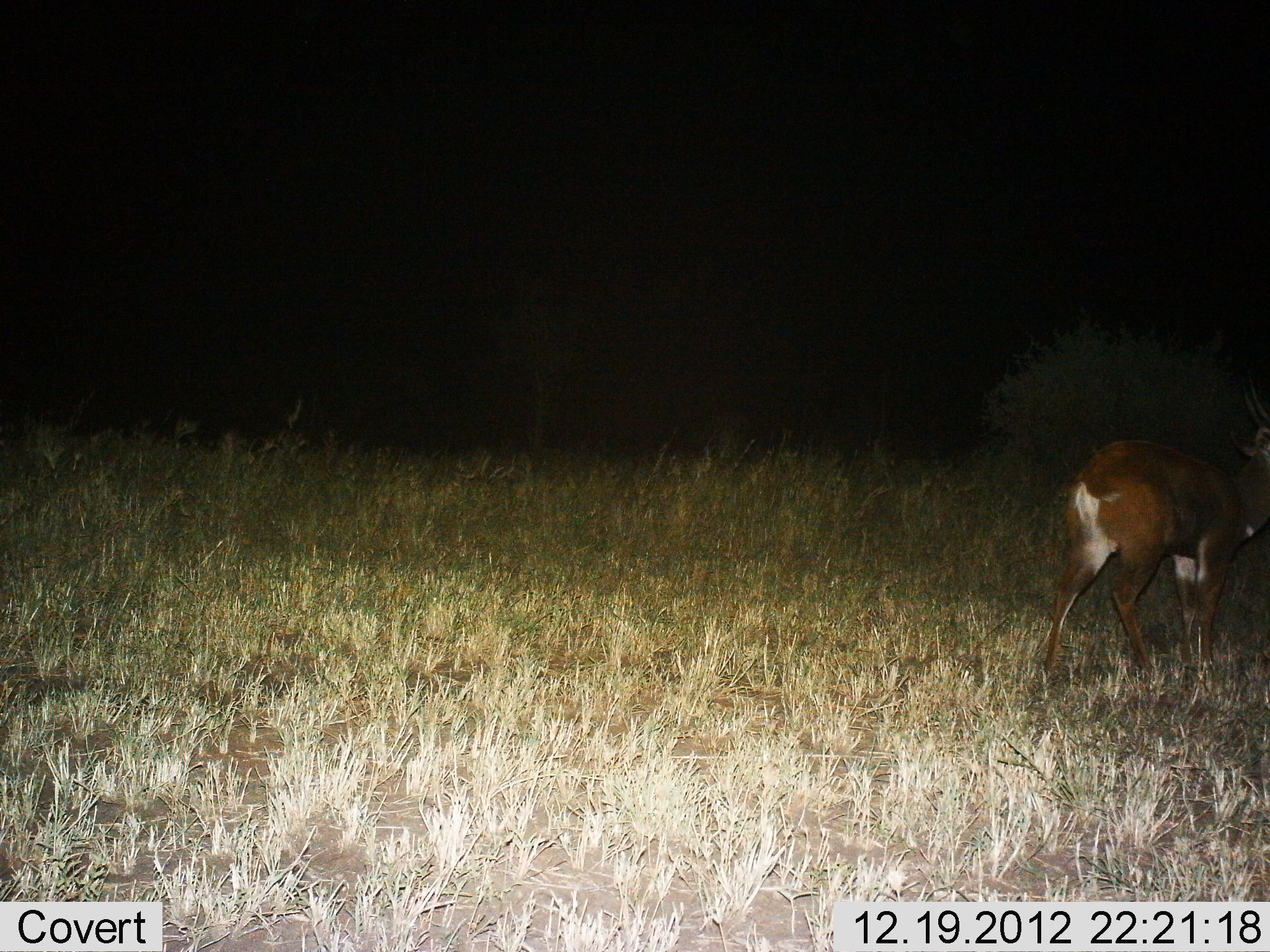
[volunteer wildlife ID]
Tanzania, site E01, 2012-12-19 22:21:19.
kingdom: Animalia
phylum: Chordata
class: Mammalia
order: Artiodactyla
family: Bovidae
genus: Tragelaphus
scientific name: Tragelaphus scriptus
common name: bushbuck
Bushbuck (Tragelaphus scriptus), count 1. Behavior (volunteer vote fractions): standing 64%, resting 0%, moving 36%, interacting 0%. Young present (vote fraction): 0%. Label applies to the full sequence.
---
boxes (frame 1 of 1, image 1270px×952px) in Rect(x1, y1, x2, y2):
animal: Rect(1042, 373, 1270, 682)